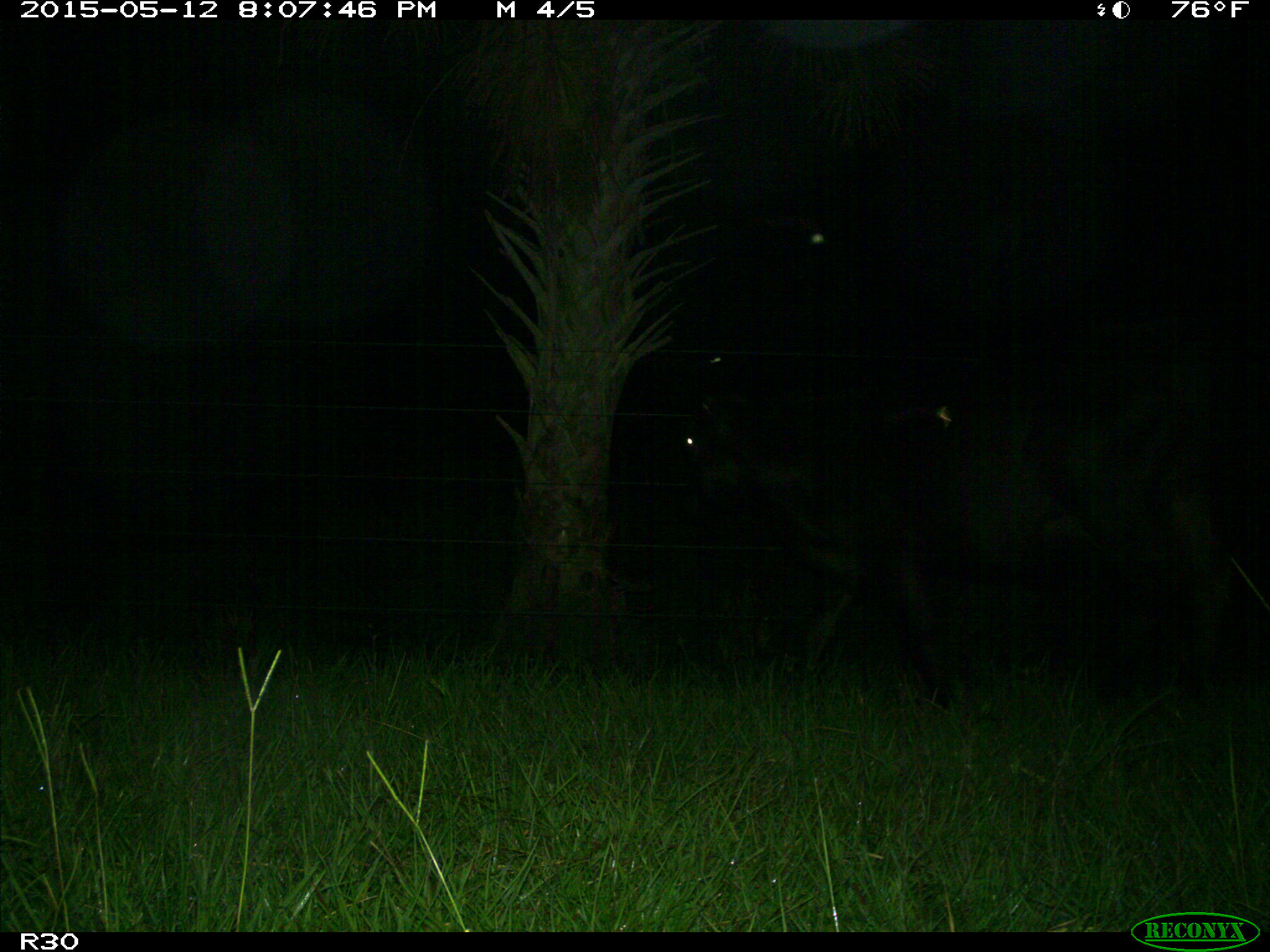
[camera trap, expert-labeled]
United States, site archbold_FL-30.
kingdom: Animalia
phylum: Chordata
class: Mammalia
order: Artiodactyla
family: Bovidae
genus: Bos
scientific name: Bos taurus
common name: domestic cow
Bos taurus (domestic cow).